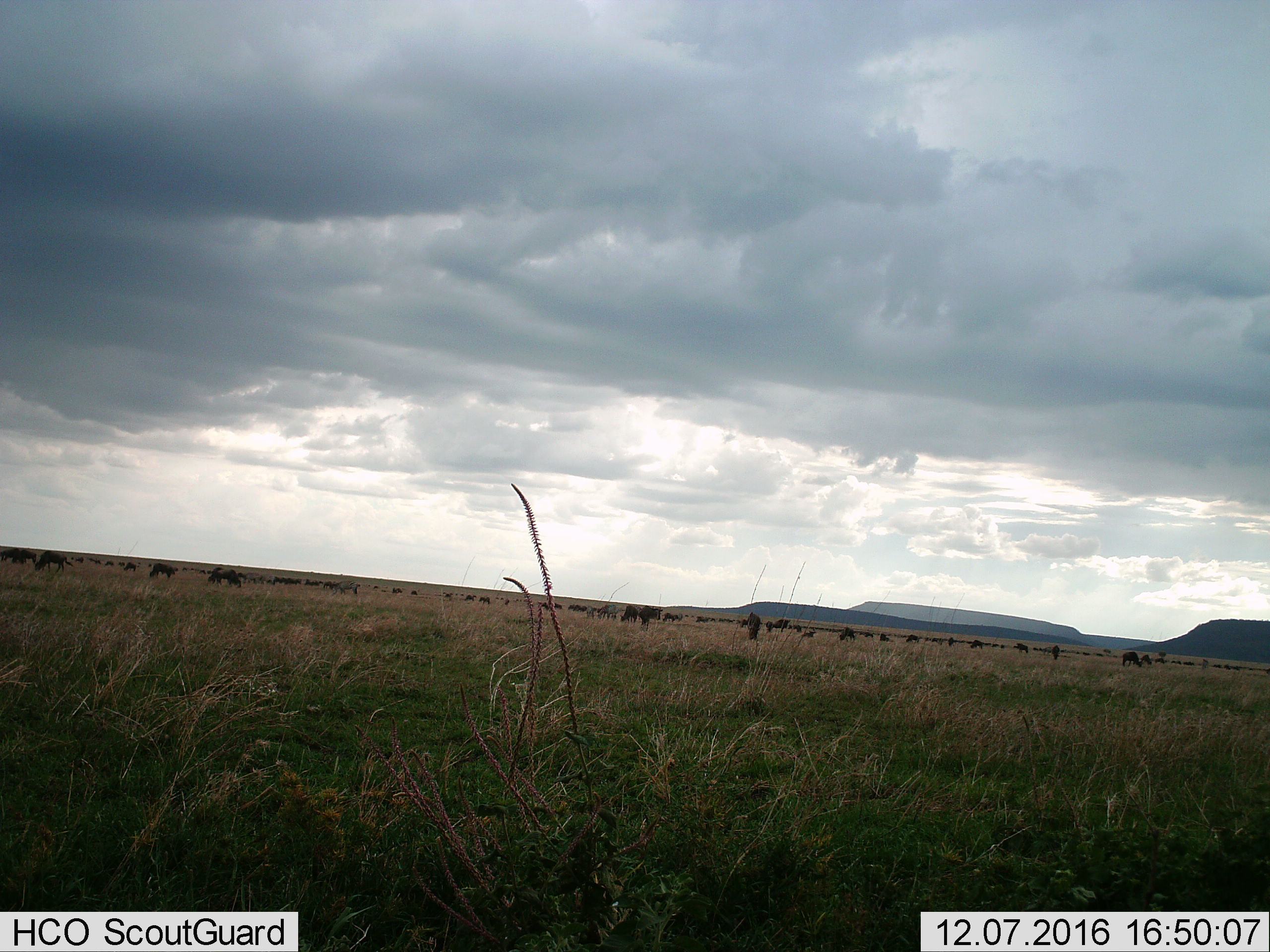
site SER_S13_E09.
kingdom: Animalia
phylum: Chordata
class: Mammalia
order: Artiodactyla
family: Bovidae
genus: Connochaetes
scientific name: Connochaetes taurinus taurinus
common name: blue wildebeest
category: wildebeestblue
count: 51+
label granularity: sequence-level